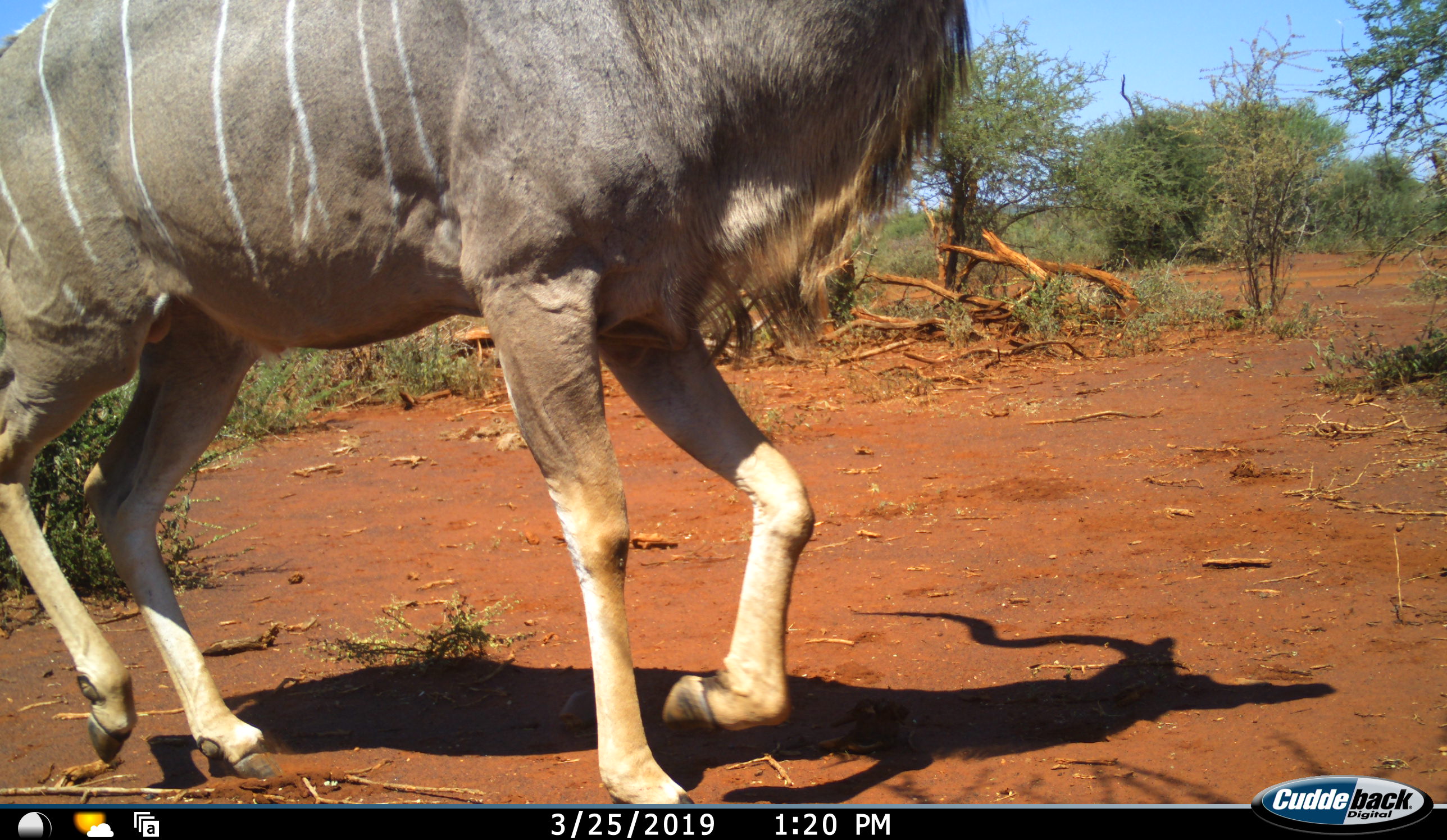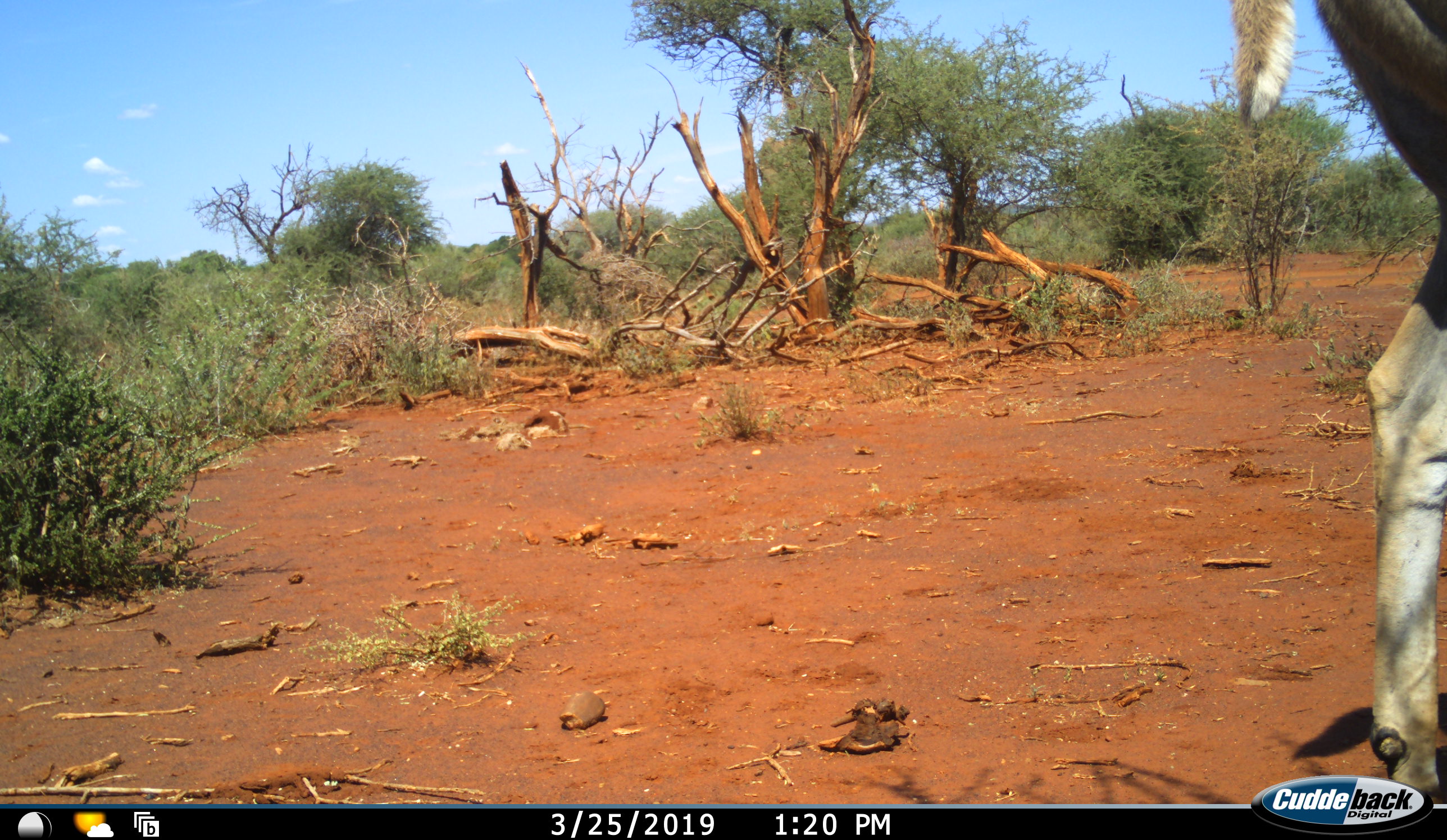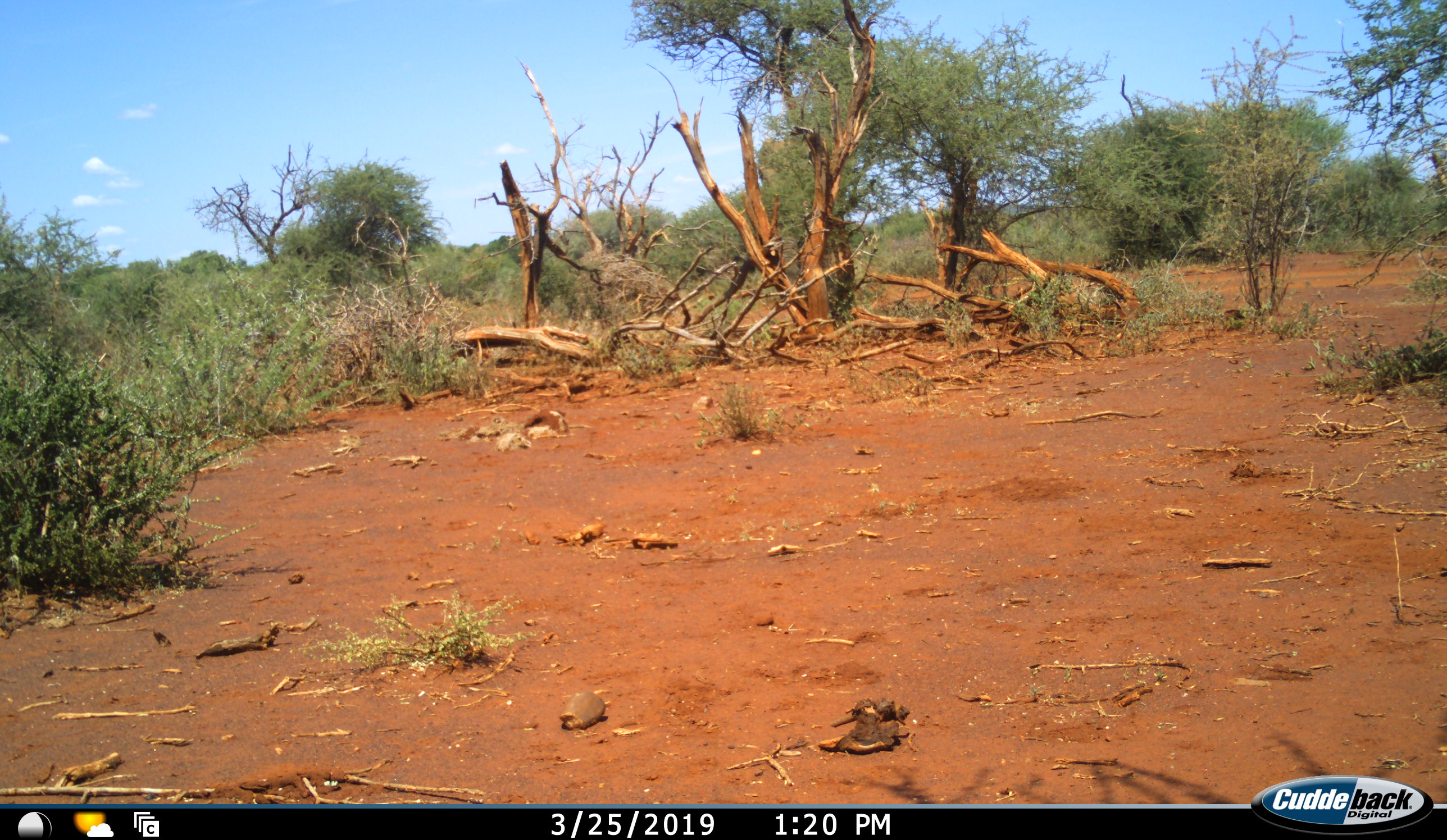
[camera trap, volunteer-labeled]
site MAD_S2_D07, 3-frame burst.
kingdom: Animalia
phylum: Chordata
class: Mammalia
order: Artiodactyla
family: Bovidae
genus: Connochaetes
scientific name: Connochaetes taurinus taurinus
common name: blue wildebeest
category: wildebeestblue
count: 1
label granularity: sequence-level